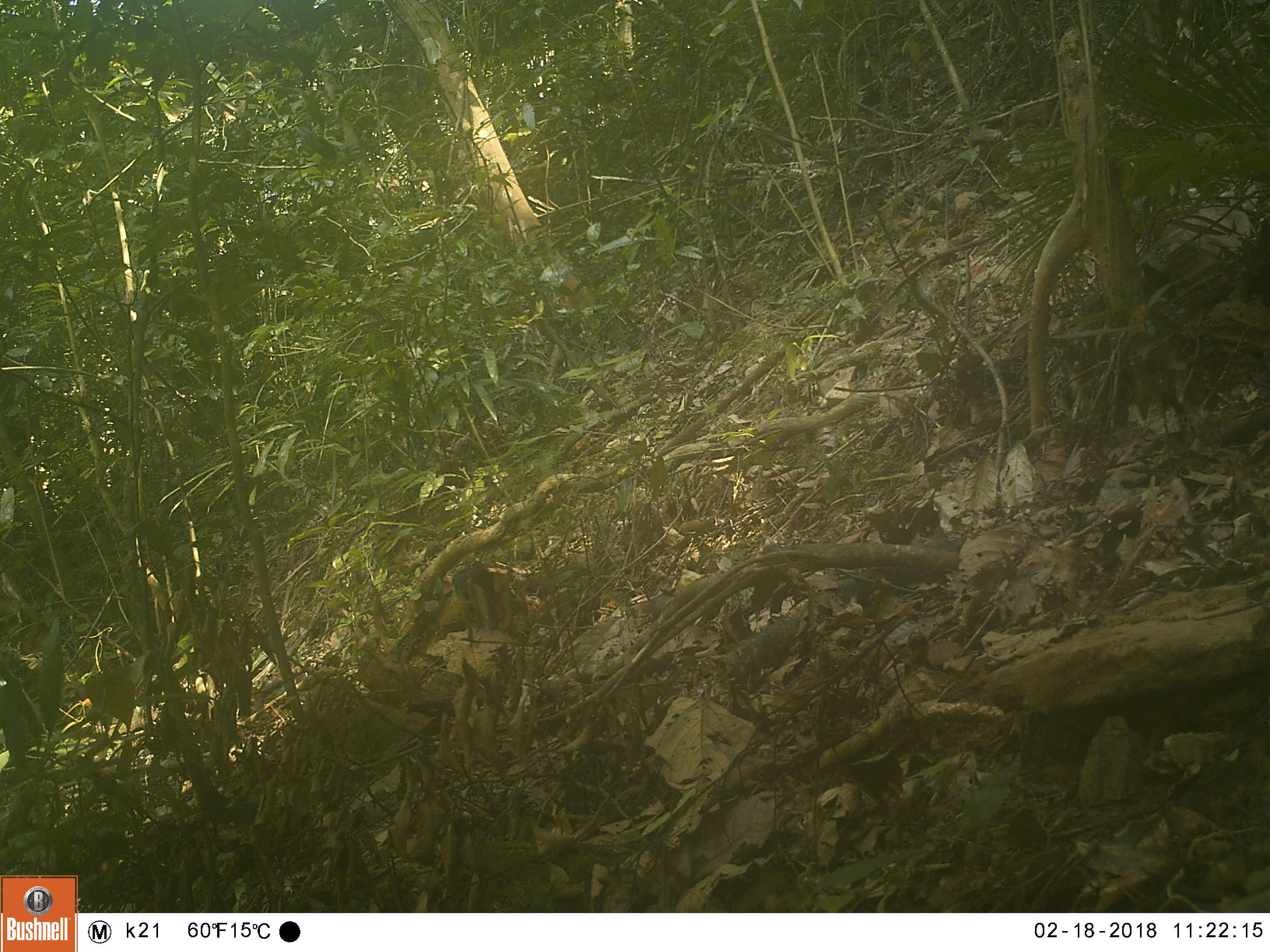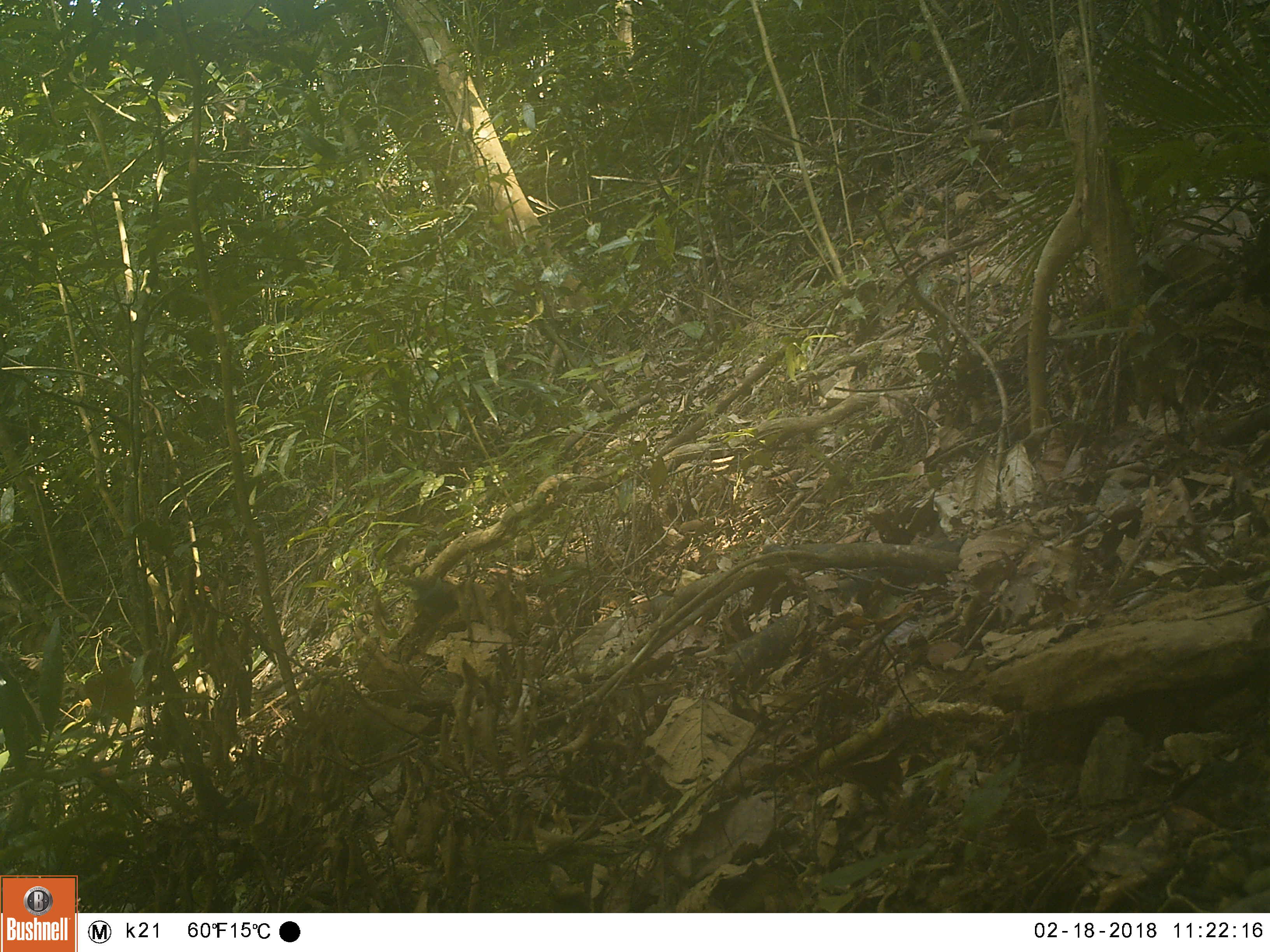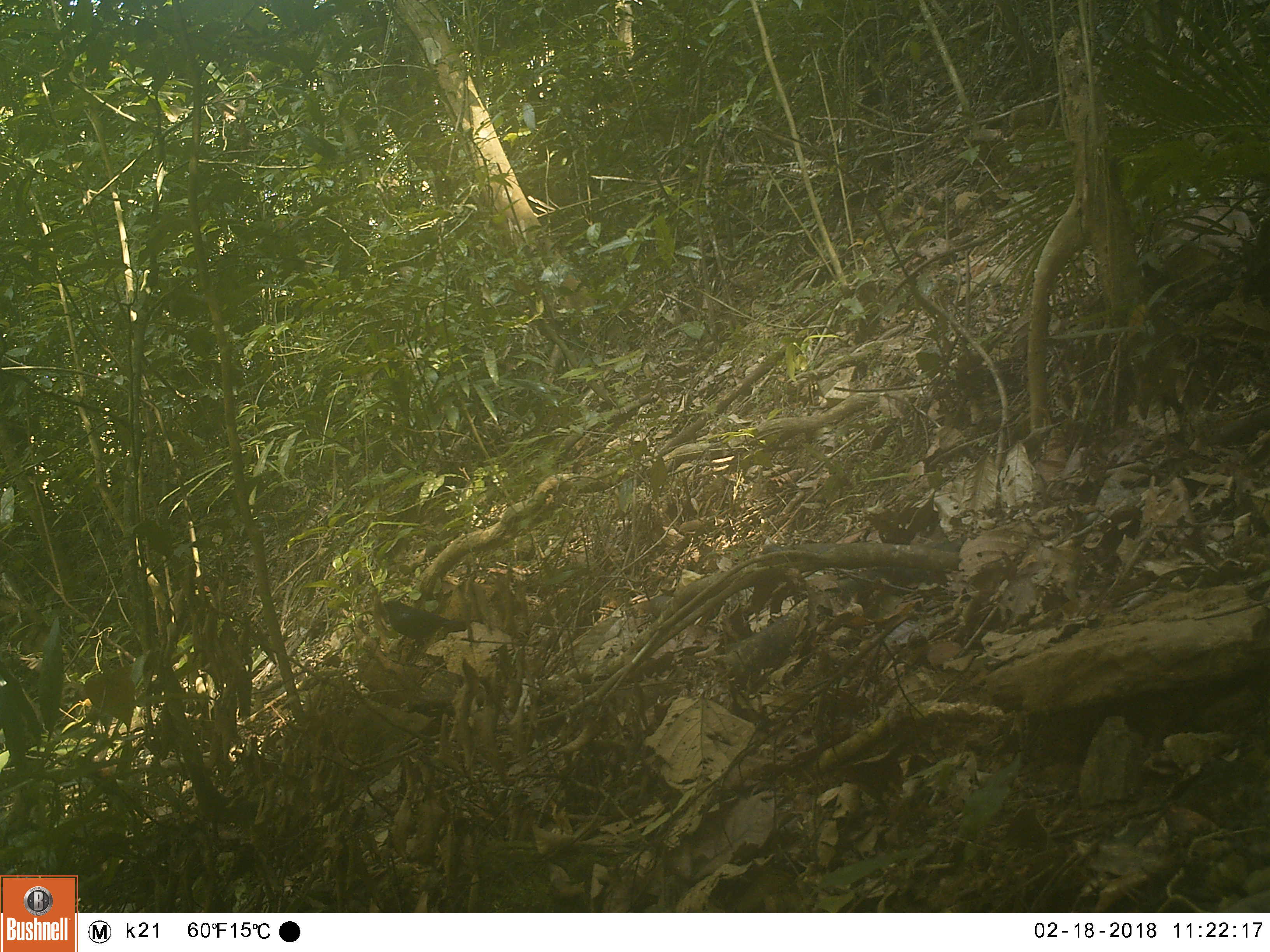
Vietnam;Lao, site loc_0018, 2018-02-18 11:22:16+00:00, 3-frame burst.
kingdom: Animalia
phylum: Chordata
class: Aves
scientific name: Aves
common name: bird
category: unidentified bird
Unidentified bird (bird) (Aves). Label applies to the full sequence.